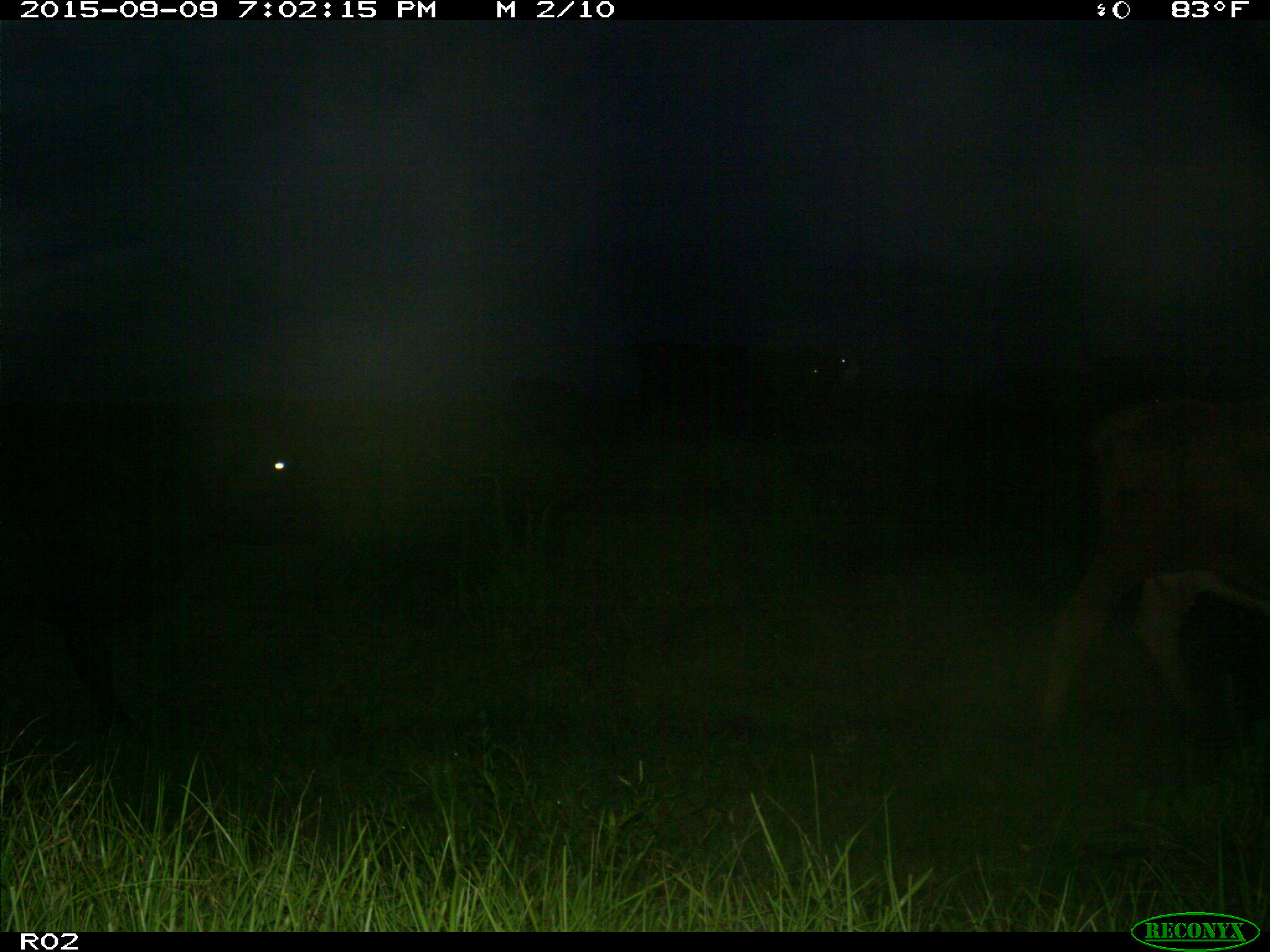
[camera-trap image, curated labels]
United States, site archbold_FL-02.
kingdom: Animalia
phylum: Chordata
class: Mammalia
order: Artiodactyla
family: Bovidae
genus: Bos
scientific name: Bos taurus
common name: domestic cow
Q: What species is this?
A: Bos taurus (domestic cow).